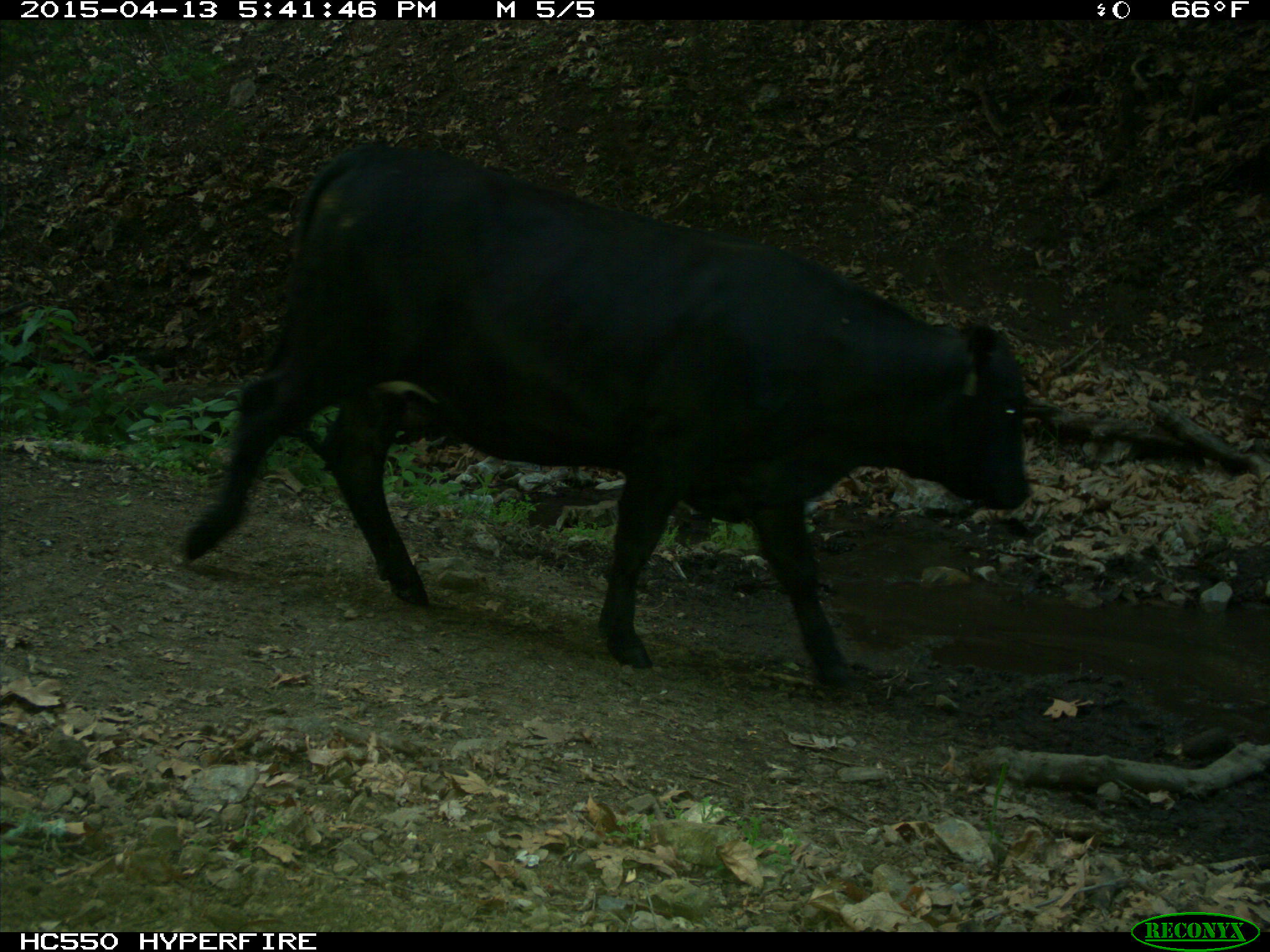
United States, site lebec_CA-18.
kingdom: Animalia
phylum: Chordata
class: Mammalia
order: Artiodactyla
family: Bovidae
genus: Bos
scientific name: Bos taurus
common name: domestic cow